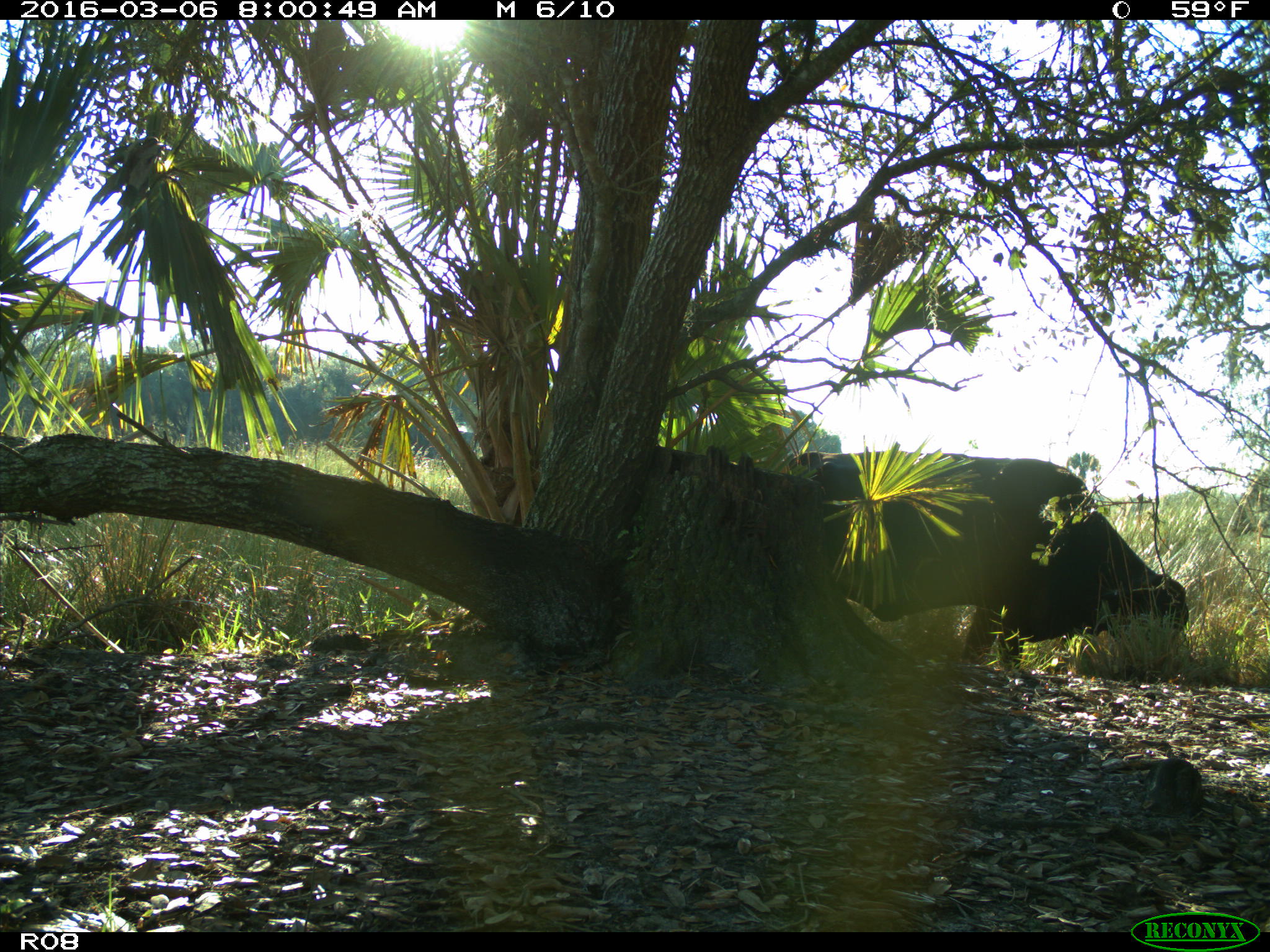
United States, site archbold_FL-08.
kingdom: Animalia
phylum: Chordata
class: Mammalia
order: Artiodactyla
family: Bovidae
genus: Bos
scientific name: Bos taurus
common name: domestic cow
Bos taurus (domestic cow).